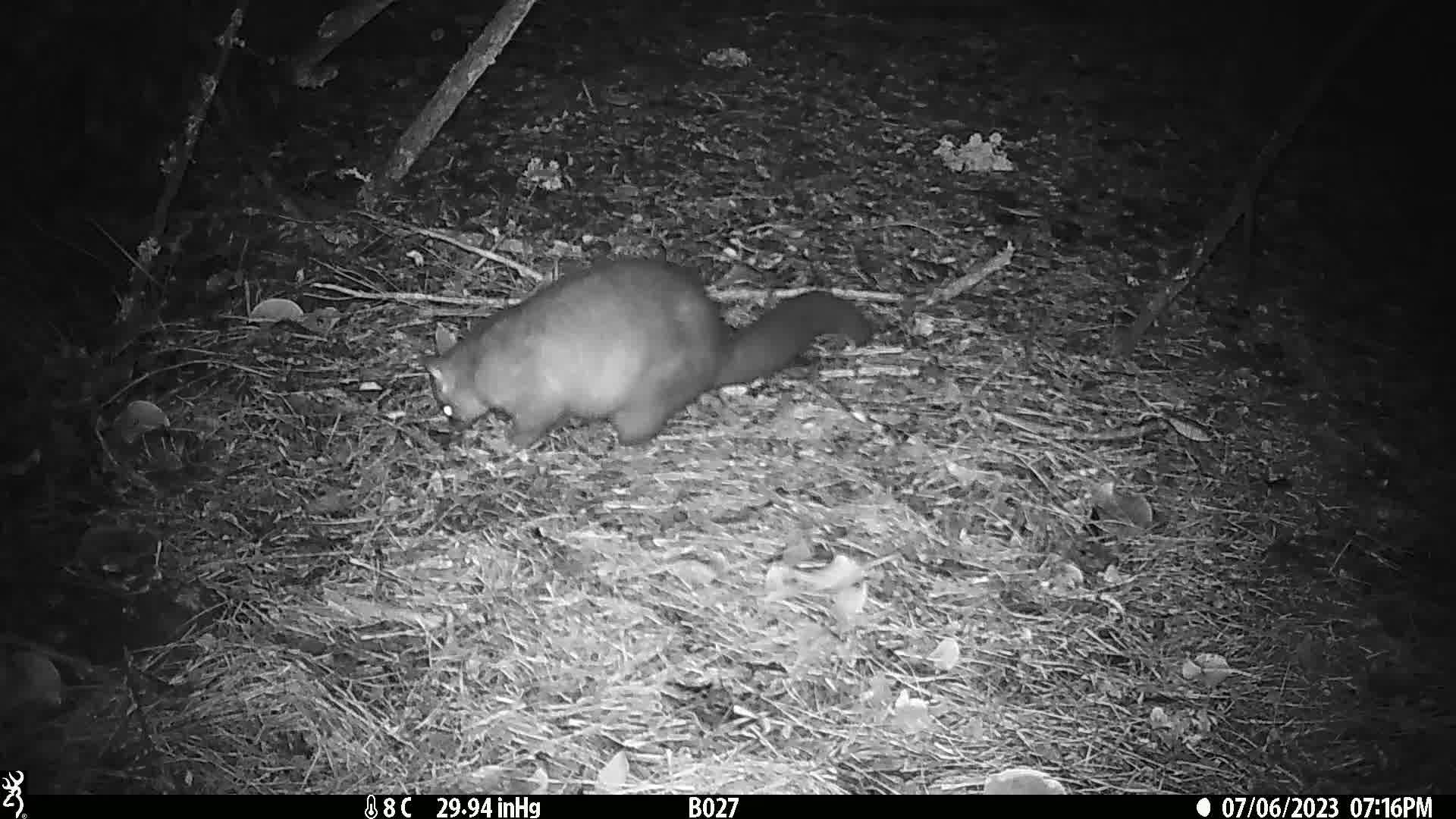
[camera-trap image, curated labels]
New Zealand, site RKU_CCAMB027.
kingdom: Animalia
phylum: Chordata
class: Mammalia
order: Diprotodontia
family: Phalangeridae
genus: Trichosurus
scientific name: Trichosurus vulpecula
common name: common brushtail possum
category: possum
Possum (common brushtail possum) (Trichosurus vulpecula).